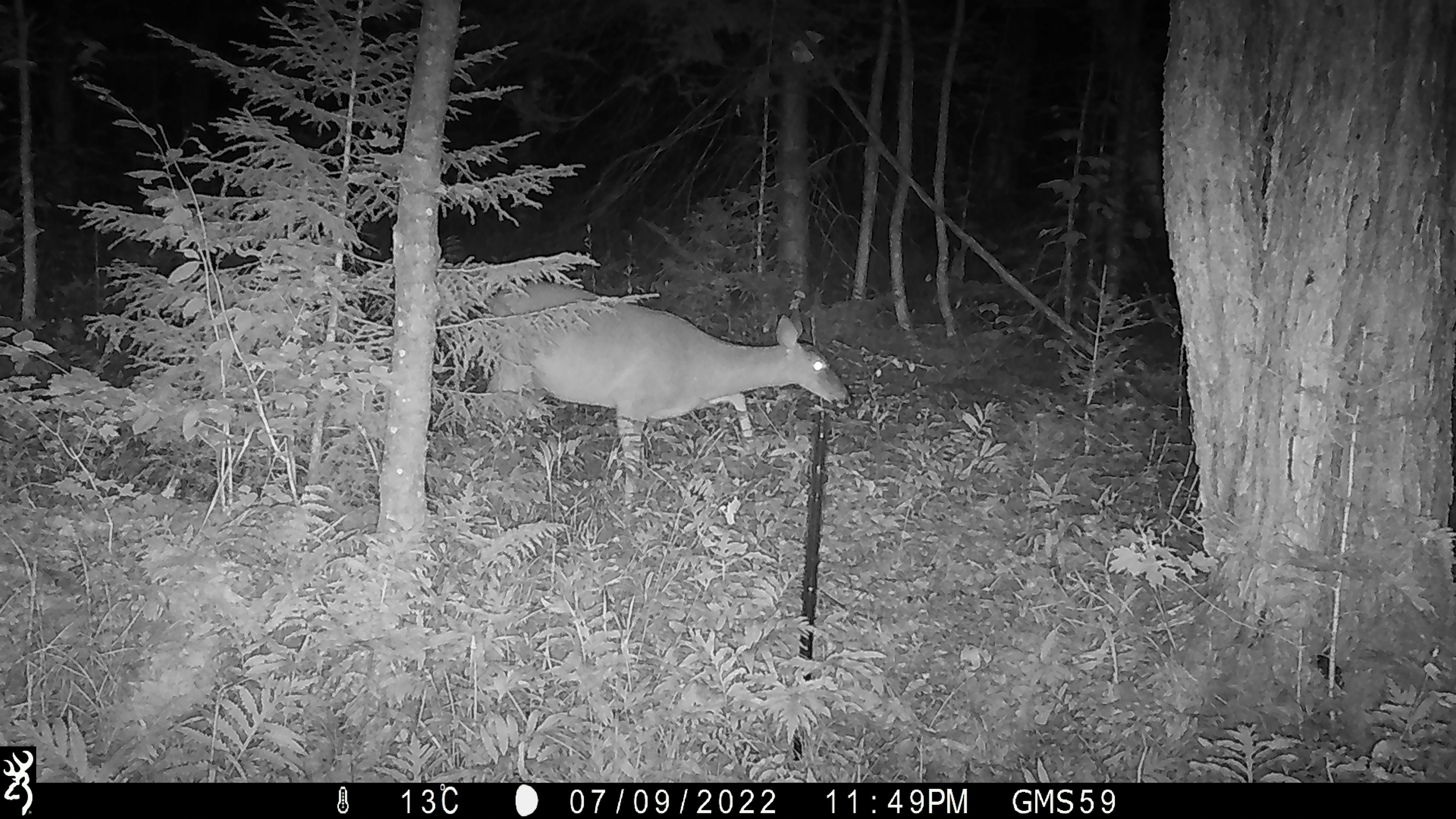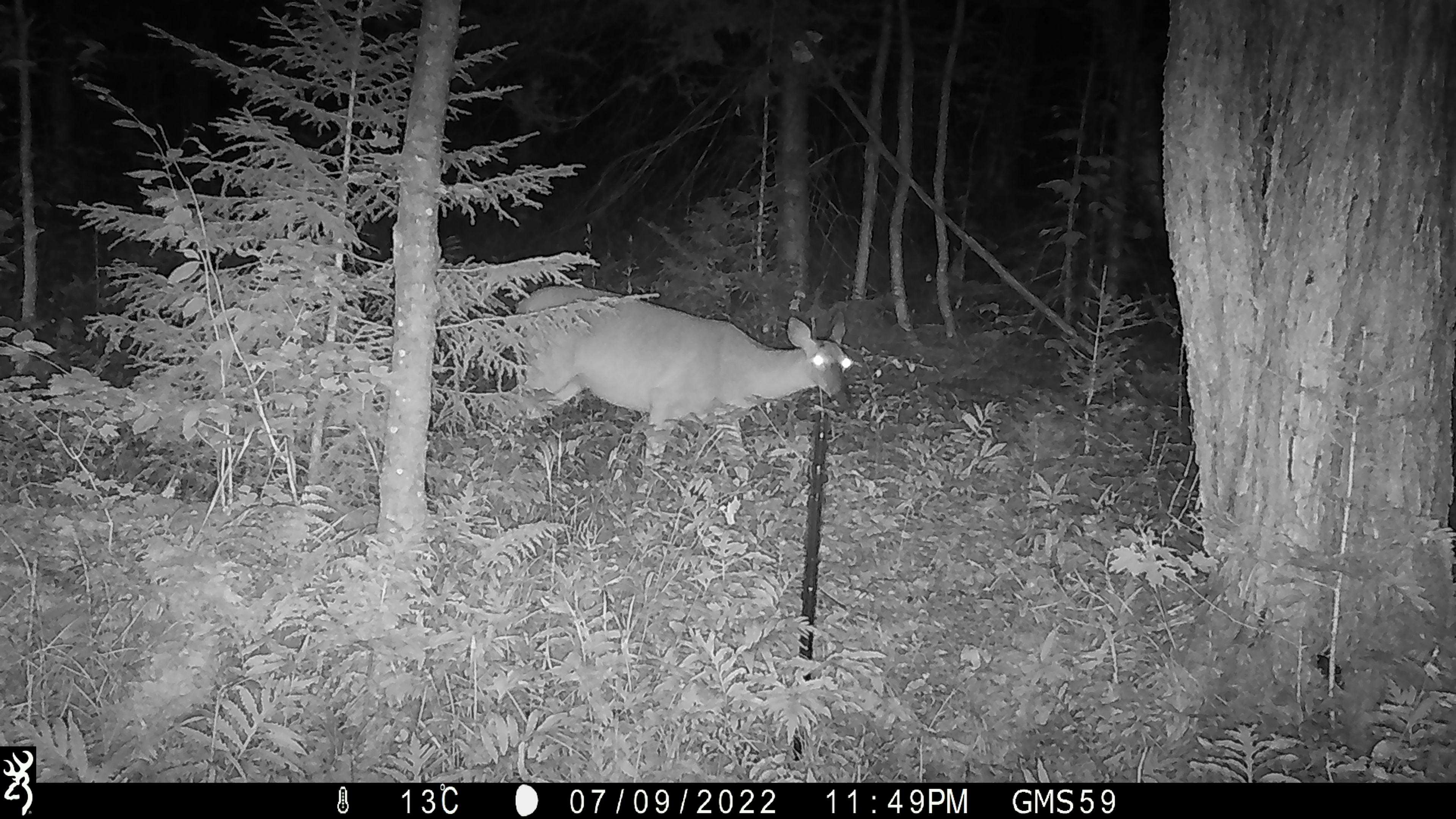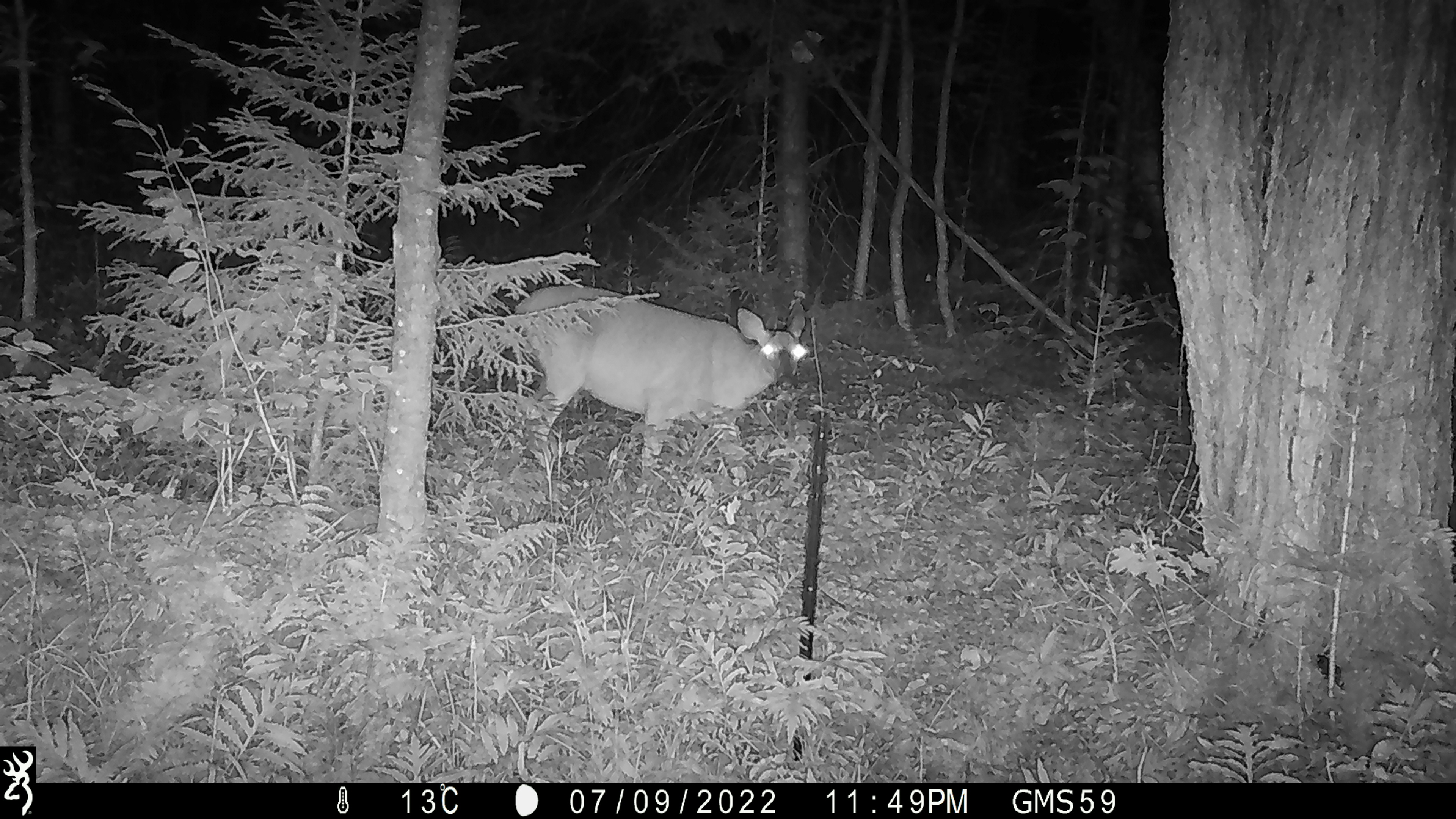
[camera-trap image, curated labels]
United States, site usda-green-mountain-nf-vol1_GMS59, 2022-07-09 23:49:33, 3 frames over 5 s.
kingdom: Animalia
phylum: Chordata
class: Mammalia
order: Artiodactyla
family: Cervidae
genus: Odocoileus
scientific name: Odocoileus virginianus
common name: white-tailed deer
White-tailed deer (Odocoileus virginianus).